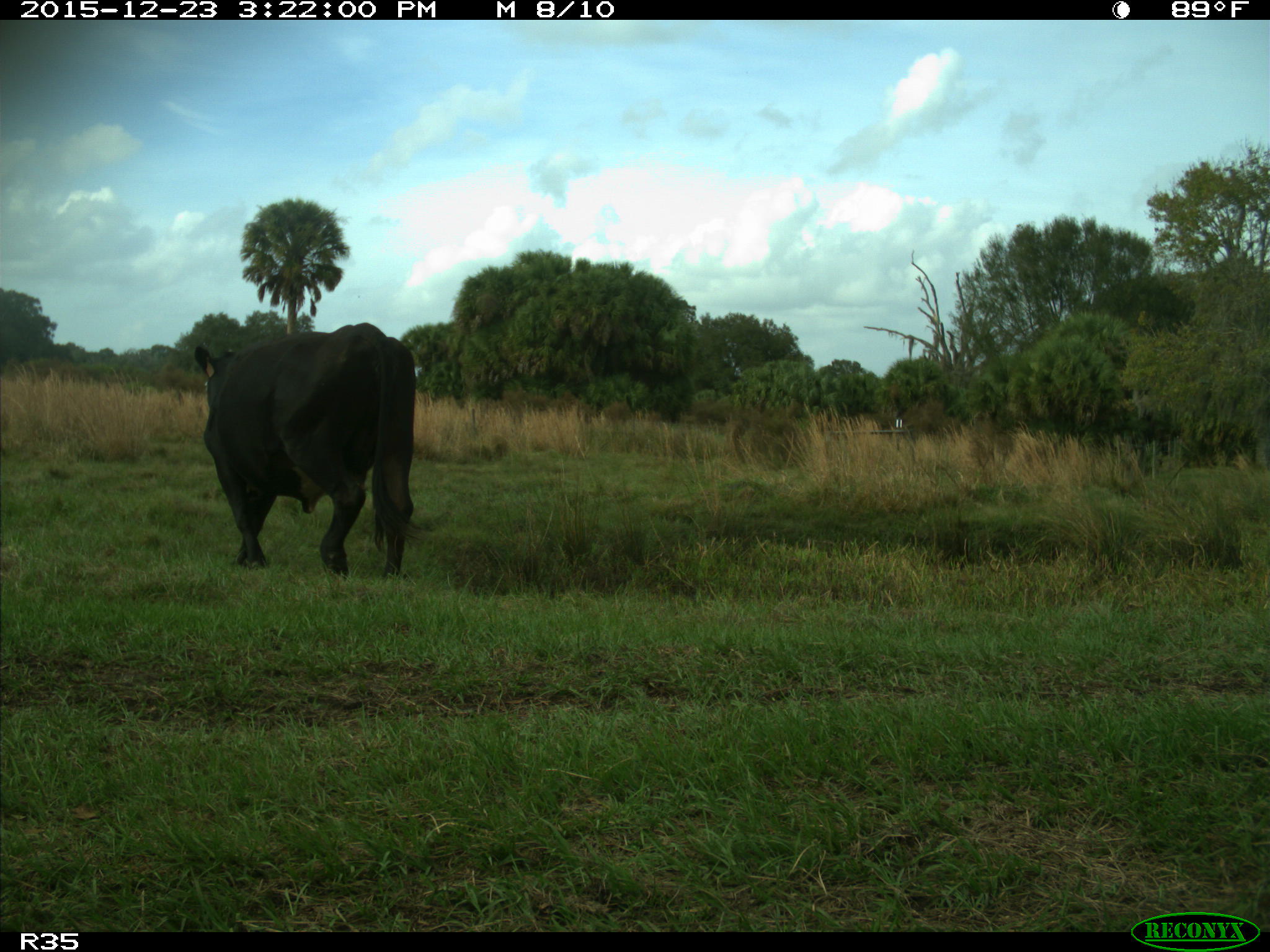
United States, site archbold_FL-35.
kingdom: Animalia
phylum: Chordata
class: Mammalia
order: Artiodactyla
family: Bovidae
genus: Bos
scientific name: Bos taurus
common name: domestic cow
Bos taurus (domestic cow).